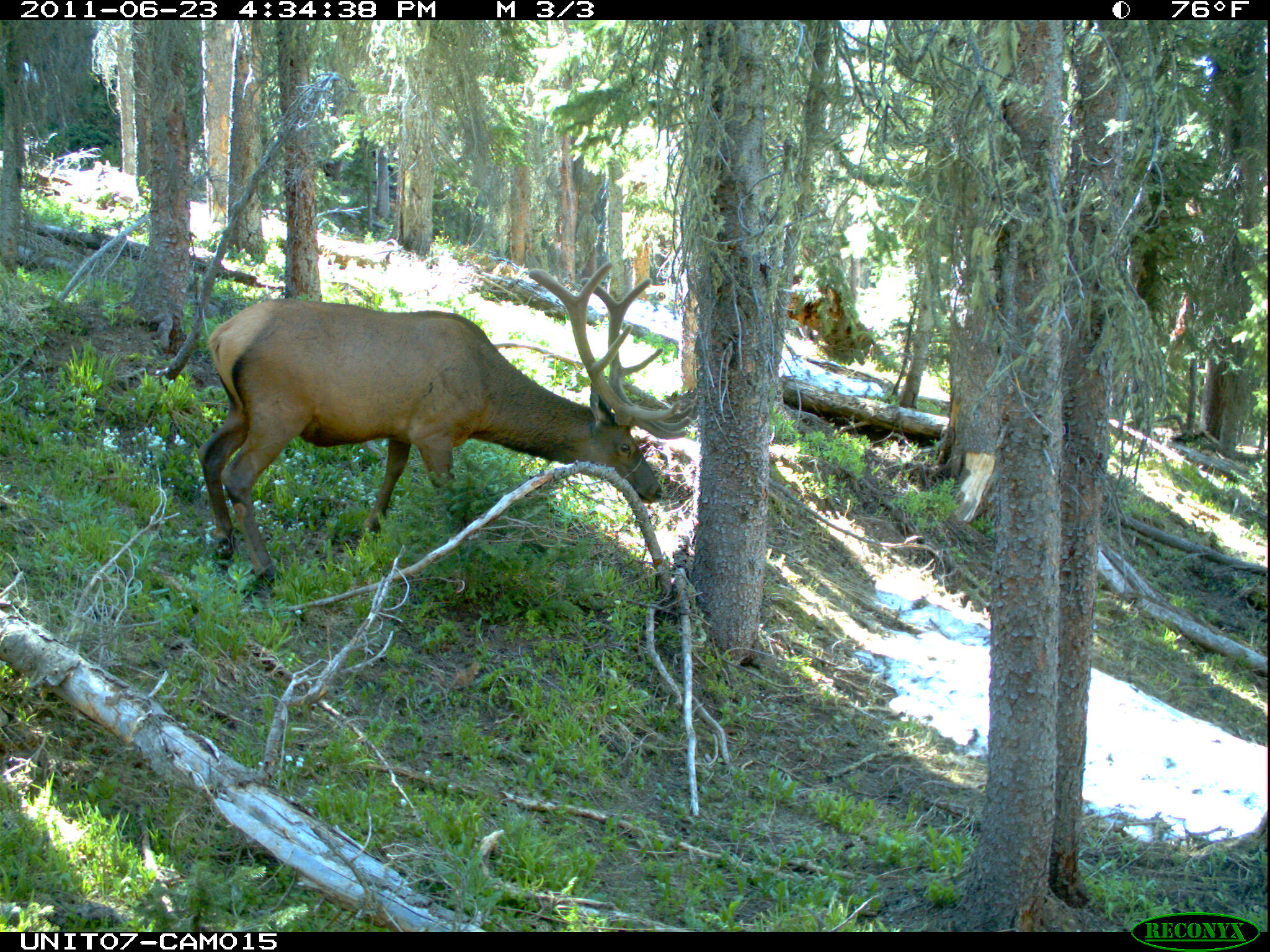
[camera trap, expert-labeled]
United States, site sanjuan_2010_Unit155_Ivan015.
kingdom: Animalia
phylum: Chordata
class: Mammalia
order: Artiodactyla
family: Cervidae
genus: Cervus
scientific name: Cervus elaphus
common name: red deer